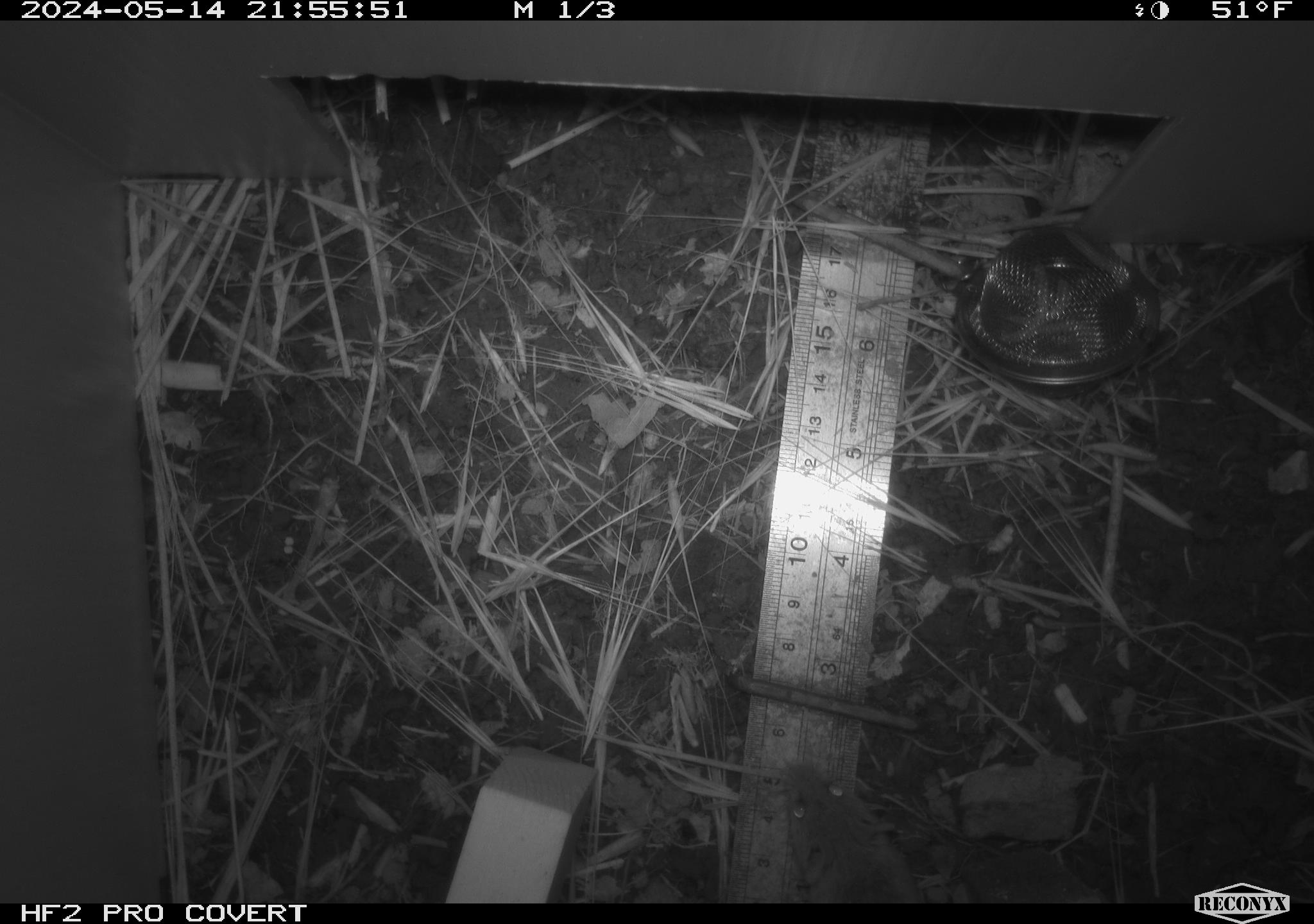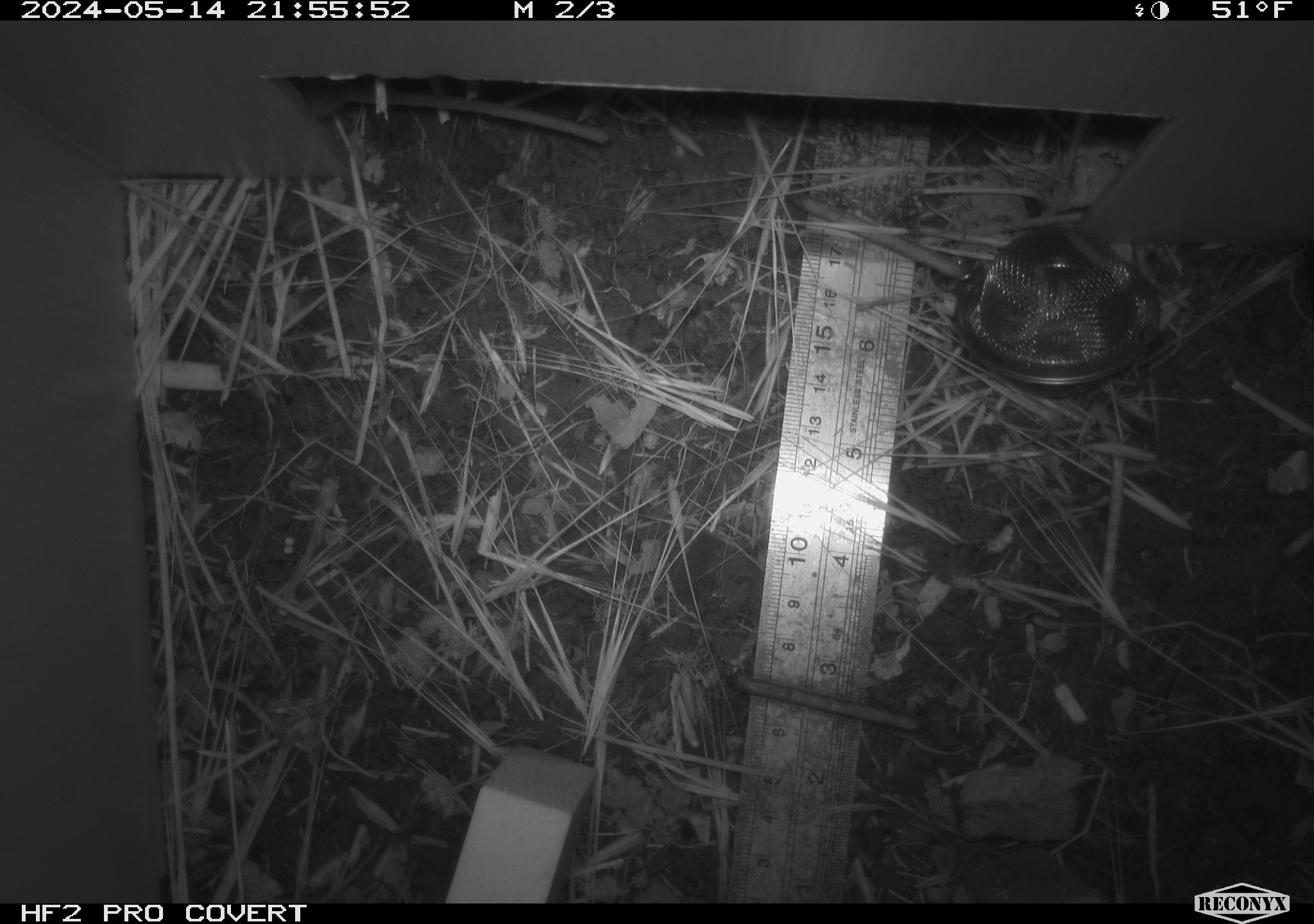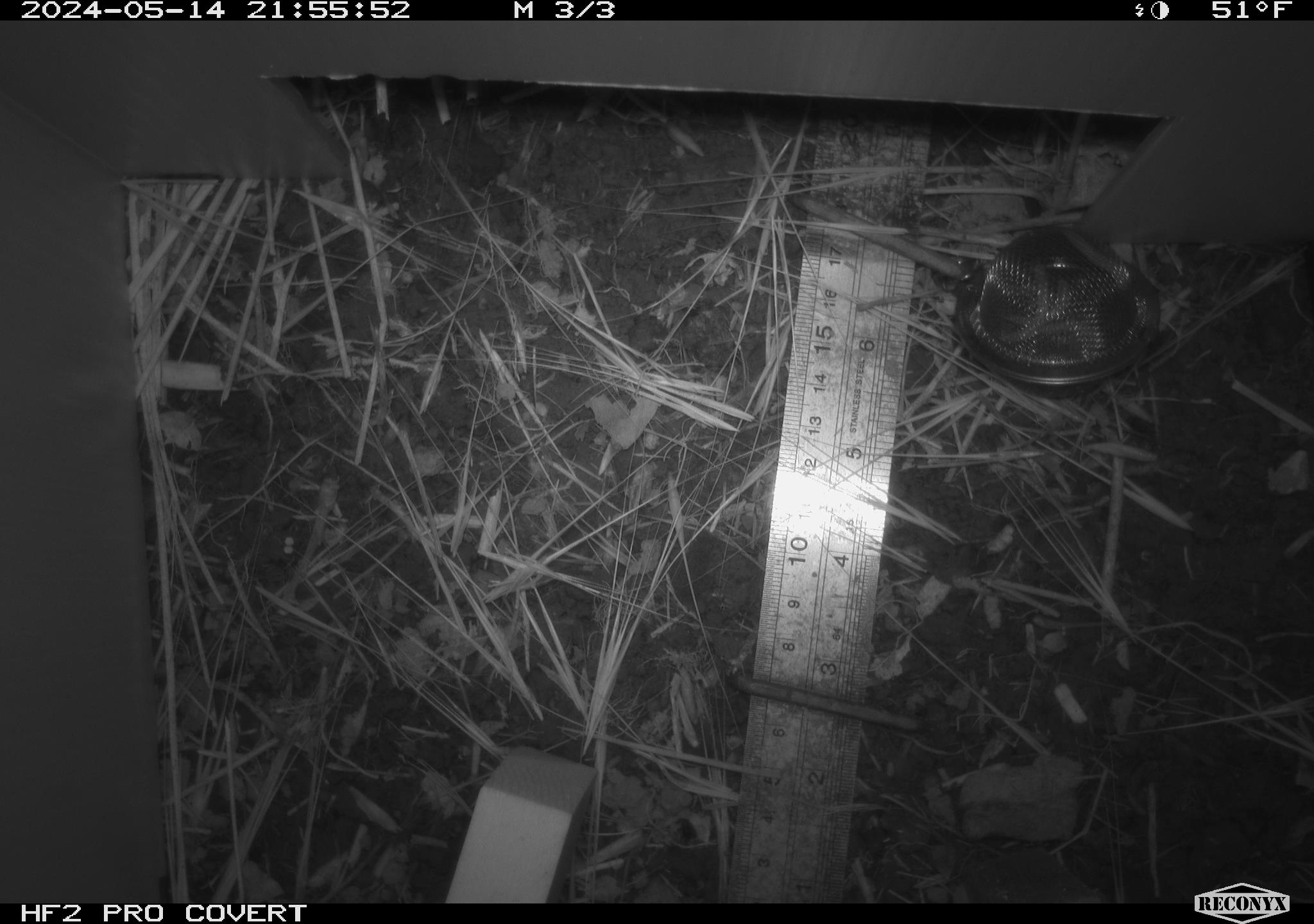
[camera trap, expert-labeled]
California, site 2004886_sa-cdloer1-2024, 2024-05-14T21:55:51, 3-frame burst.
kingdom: Animalia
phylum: Chordata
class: Mammalia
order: Rodentia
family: Cricetidae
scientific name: Arvicolinae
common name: voles, lemmings, and muskrats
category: arvicolinae subfamily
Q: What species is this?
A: Arvicolinae subfamily (voles, lemmings, and muskrats) (Arvicolinae).